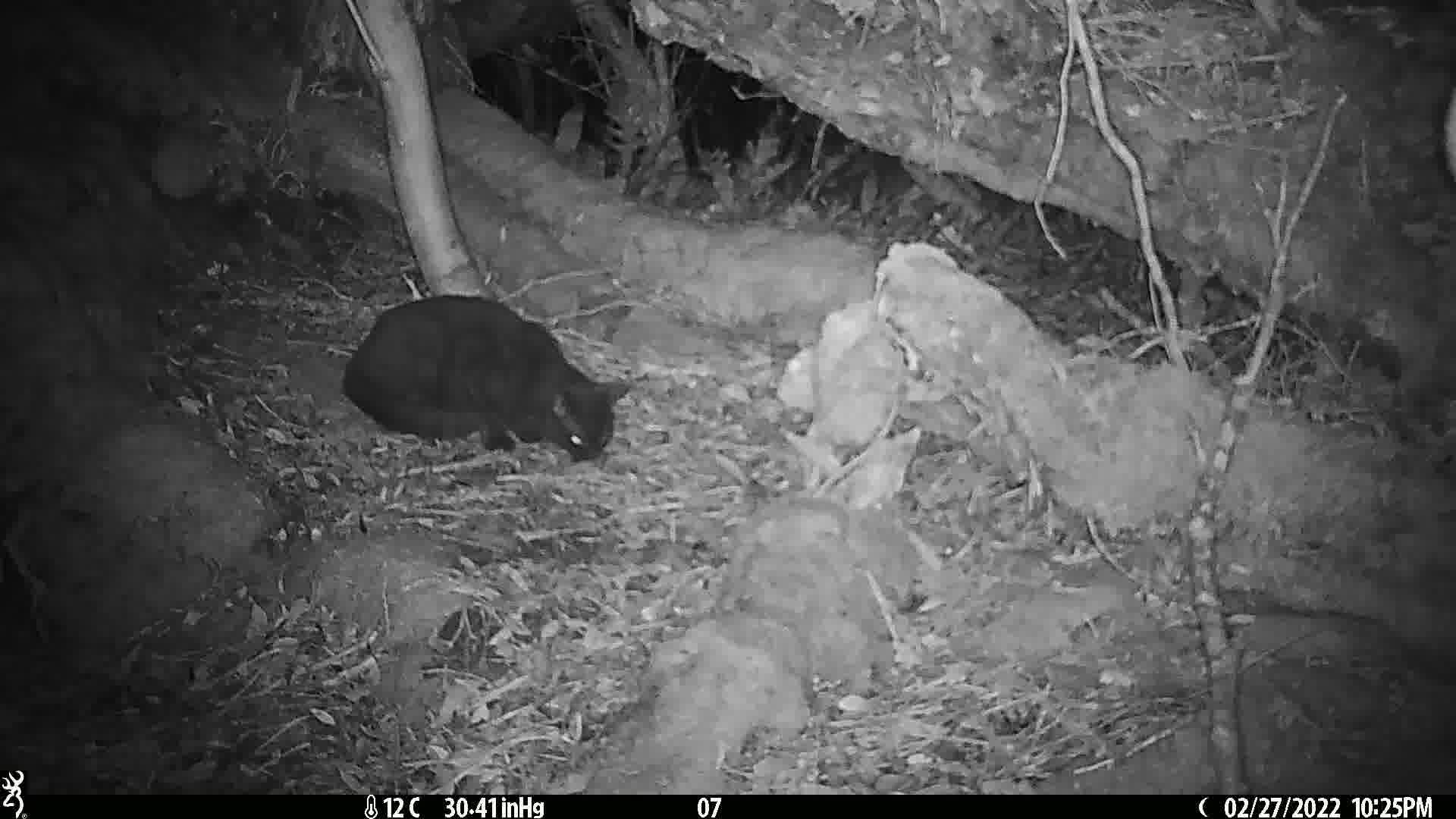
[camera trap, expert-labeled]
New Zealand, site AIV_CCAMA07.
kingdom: Animalia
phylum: Chordata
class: Mammalia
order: Carnivora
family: Felidae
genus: Felis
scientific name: Felis catus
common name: domestic cat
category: cat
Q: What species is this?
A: Cat (domestic cat) (Felis catus).